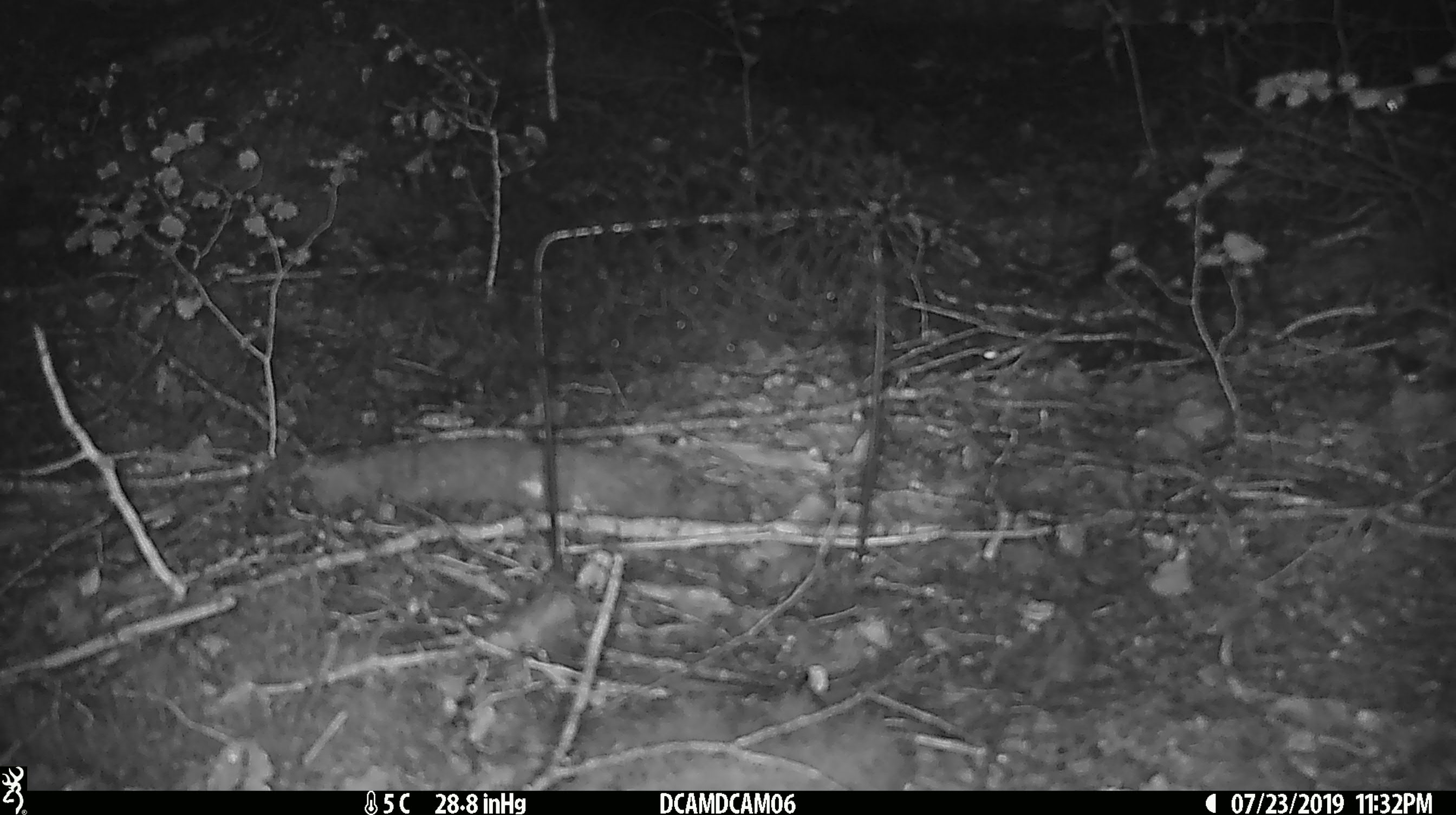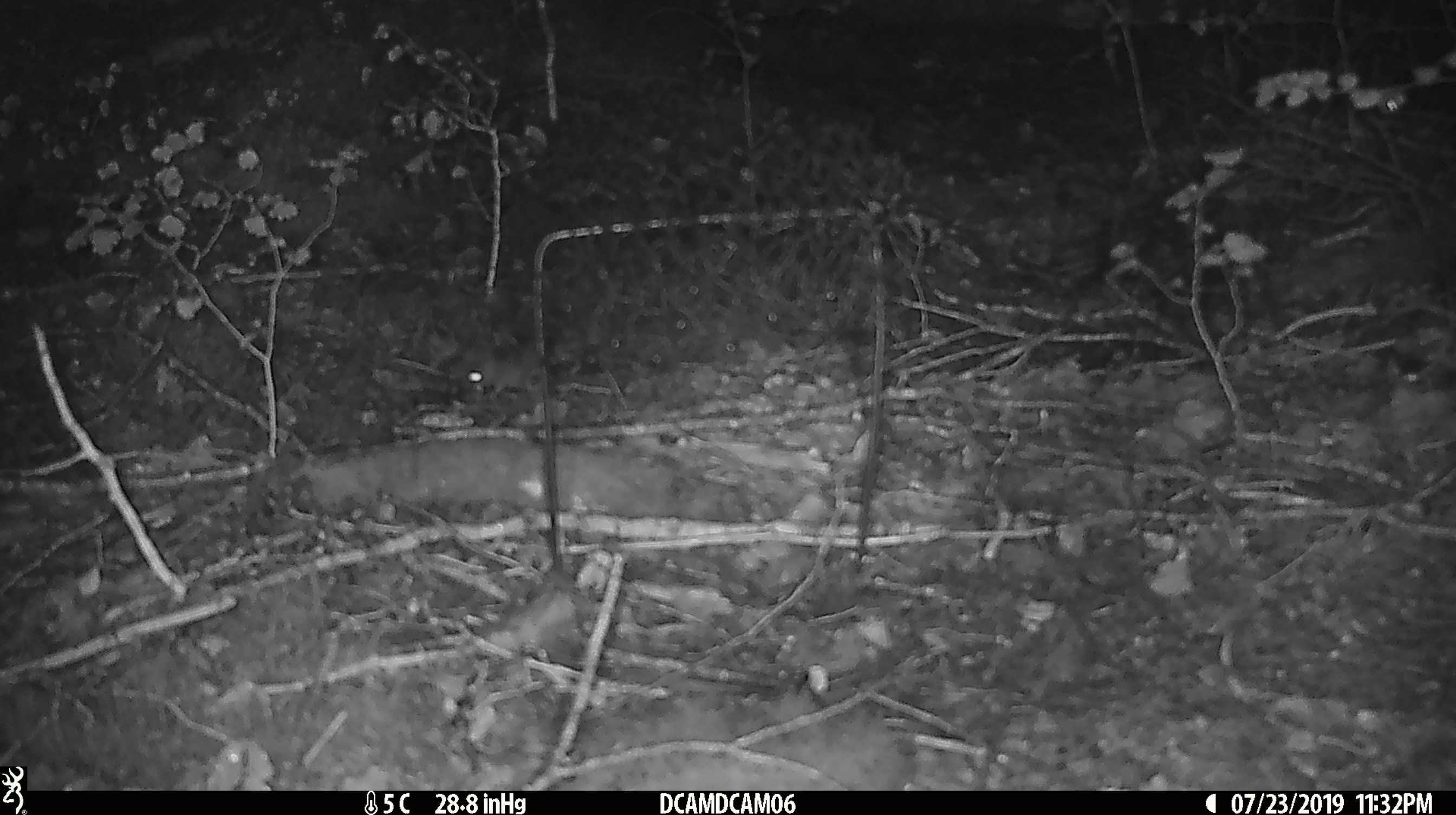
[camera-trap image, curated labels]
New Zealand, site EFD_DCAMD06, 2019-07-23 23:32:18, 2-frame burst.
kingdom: Animalia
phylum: Chordata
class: Mammalia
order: Rodentia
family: Muridae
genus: Mus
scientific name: Mus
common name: mouse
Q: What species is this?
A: Mouse (Mus).